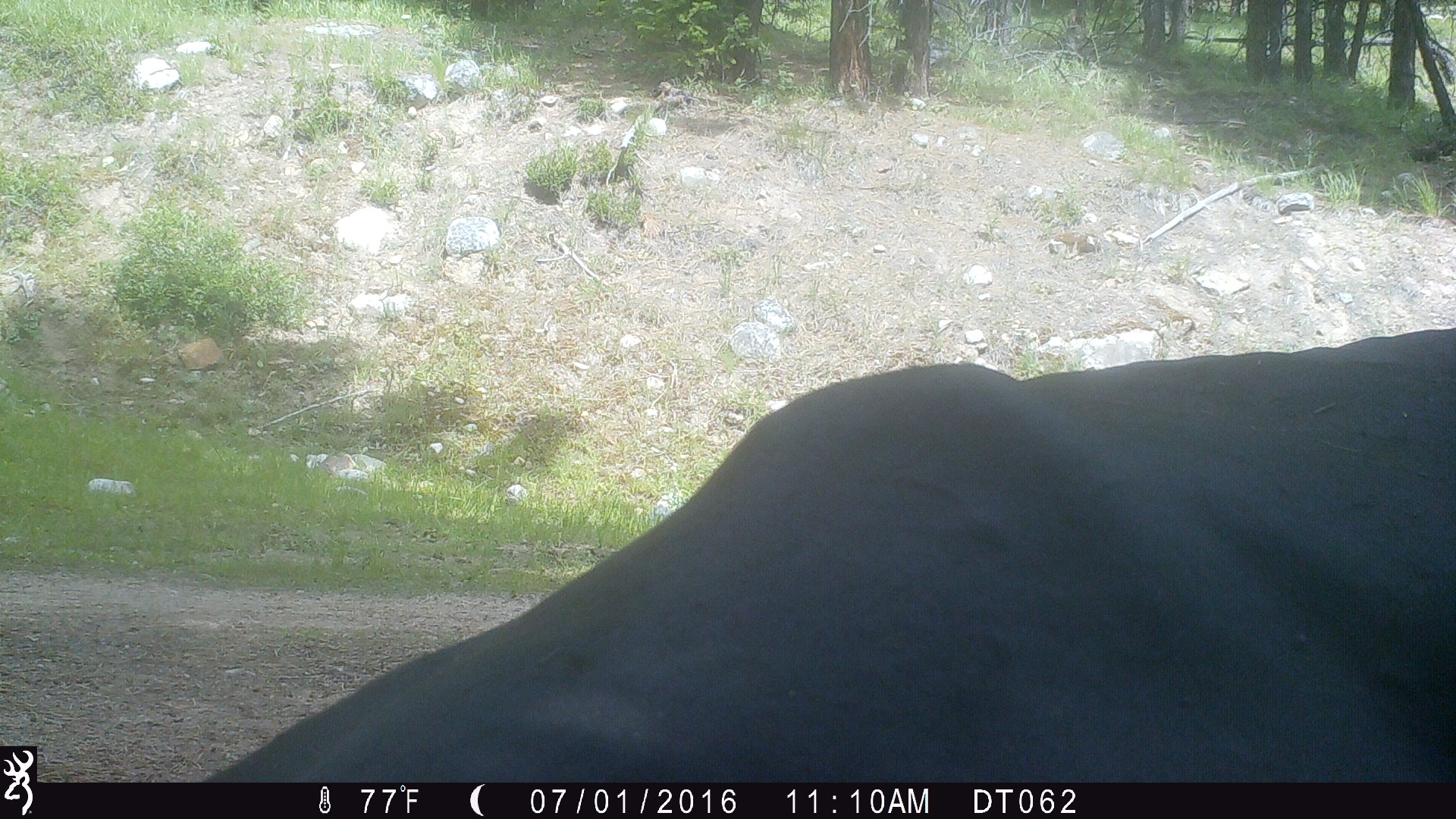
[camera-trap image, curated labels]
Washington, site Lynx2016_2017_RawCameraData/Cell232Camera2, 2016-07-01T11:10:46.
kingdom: Animalia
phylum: Chordata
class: Mammalia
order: Artiodactyla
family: Bovidae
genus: Bos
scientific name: Bos taurus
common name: domestic cattle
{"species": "domestic cattle (Bos taurus)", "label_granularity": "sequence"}